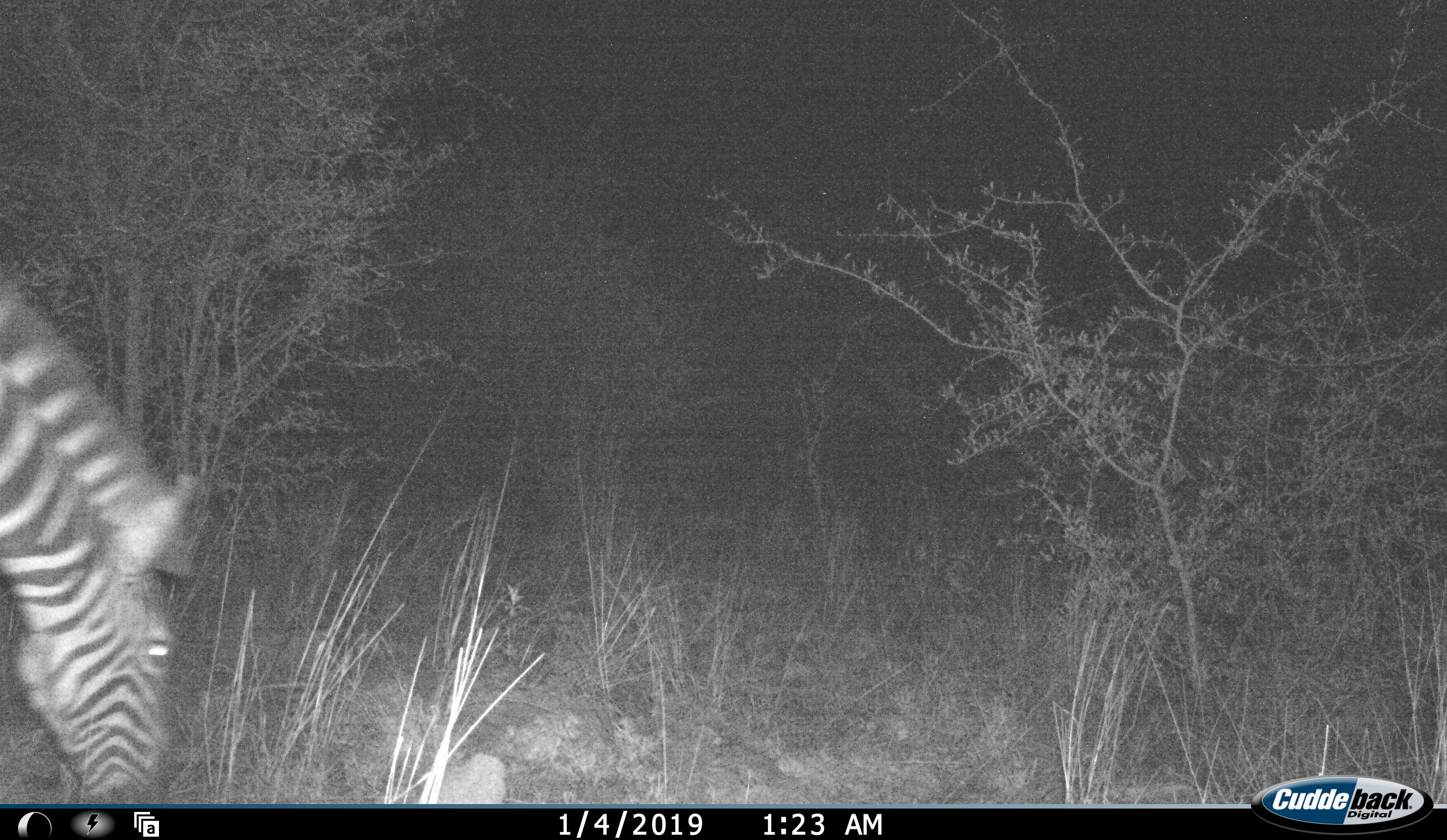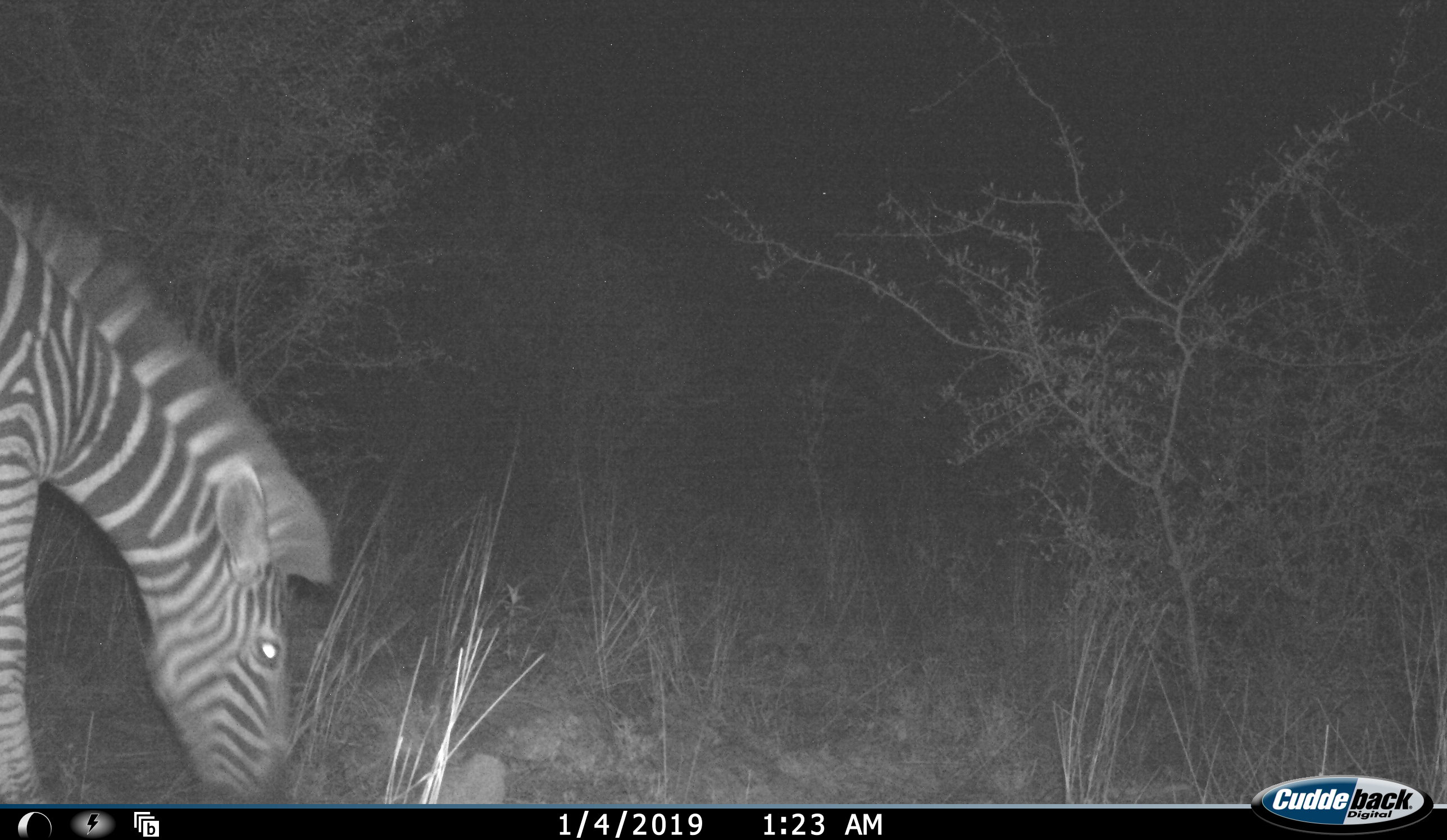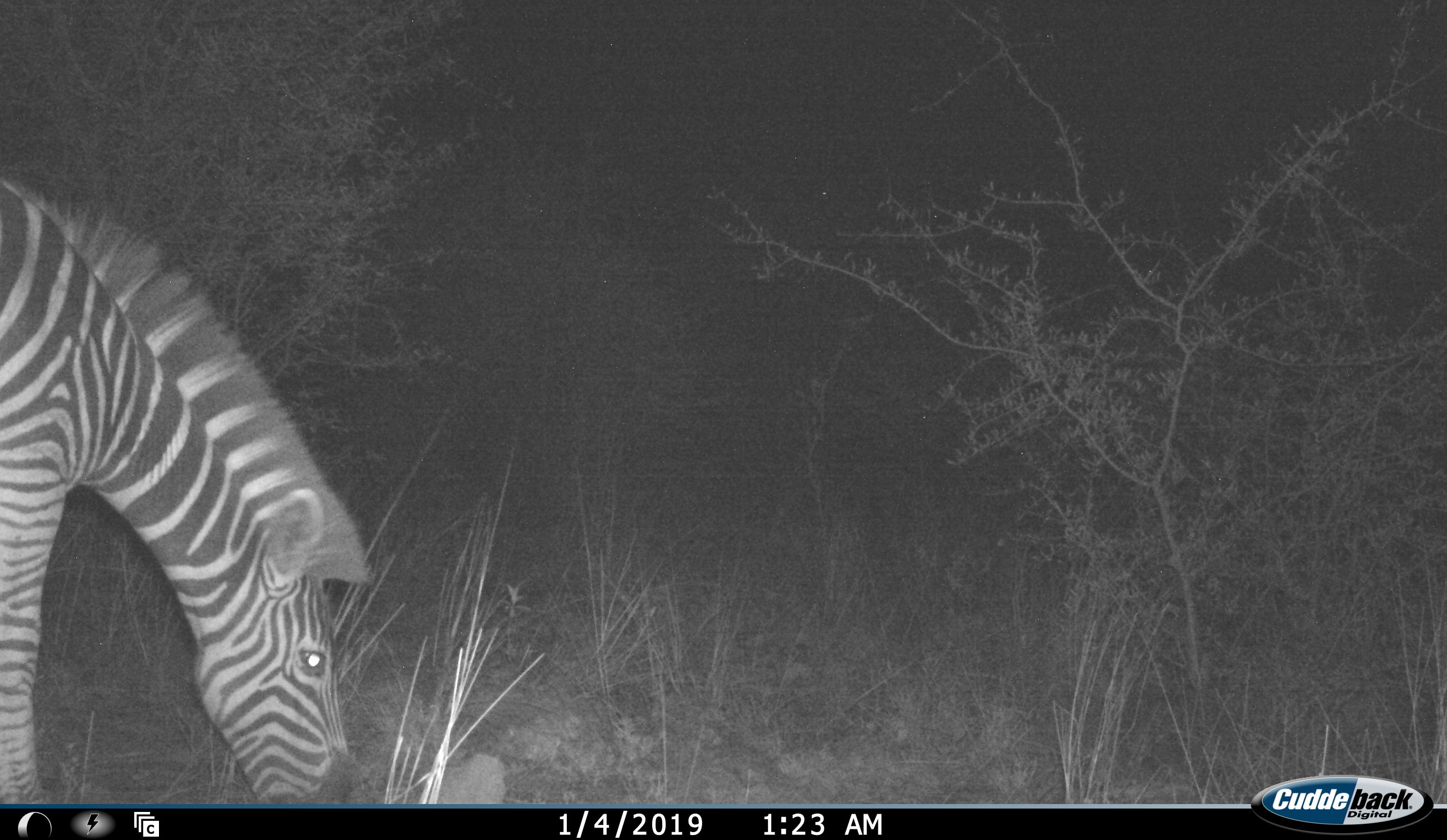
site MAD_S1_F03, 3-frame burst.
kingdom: Animalia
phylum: Chordata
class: Mammalia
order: Perissodactyla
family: Equidae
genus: Equus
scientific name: Equus quagga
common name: plains zebra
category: zebraplains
Zebraplains (plains zebra) (Equus quagga), count 1. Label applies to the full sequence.